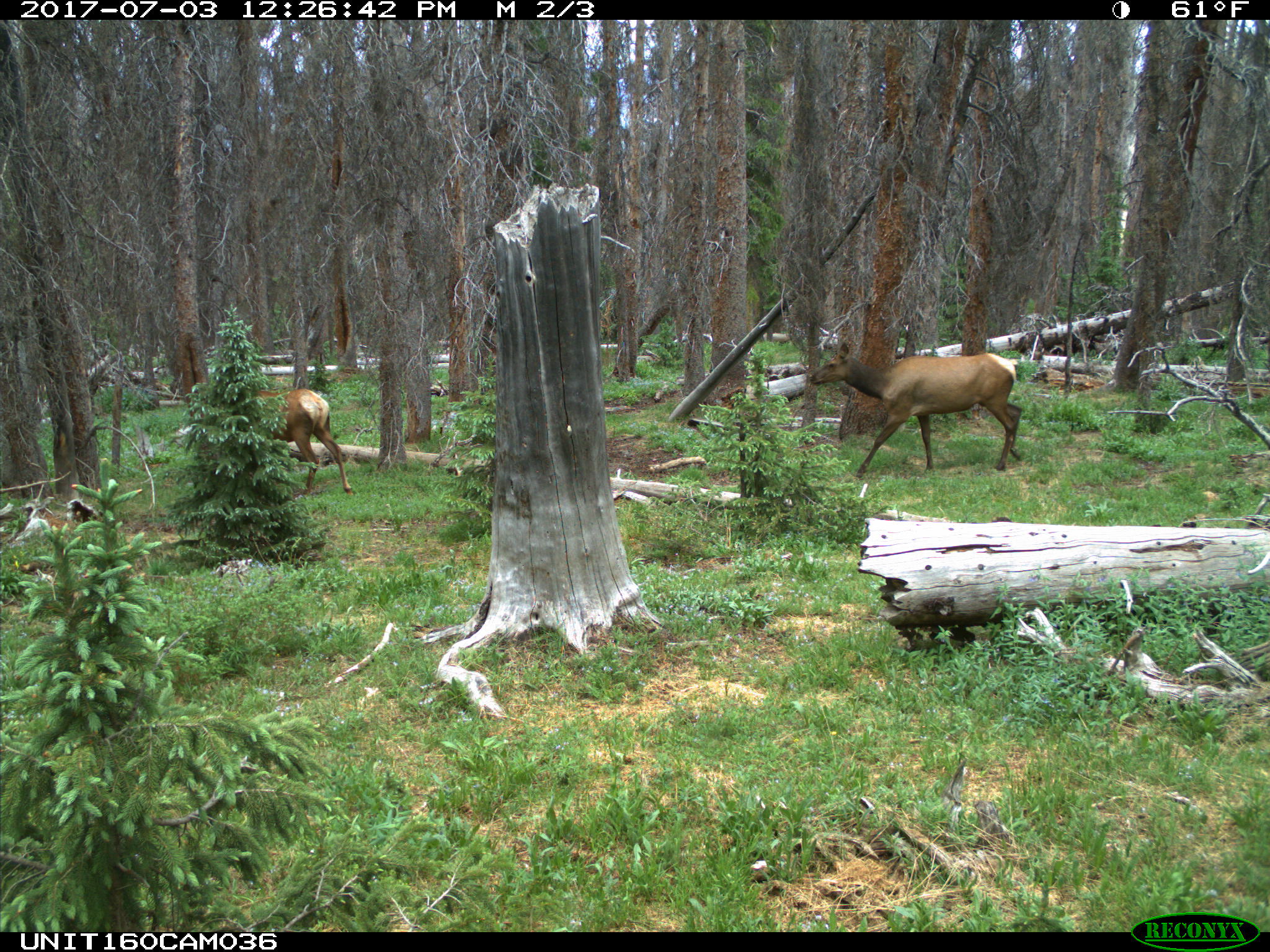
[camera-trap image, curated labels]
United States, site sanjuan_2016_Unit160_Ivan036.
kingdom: Animalia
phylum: Chordata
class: Mammalia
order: Artiodactyla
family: Cervidae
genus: Cervus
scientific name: Cervus elaphus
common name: red deer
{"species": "Cervus elaphus (red deer)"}